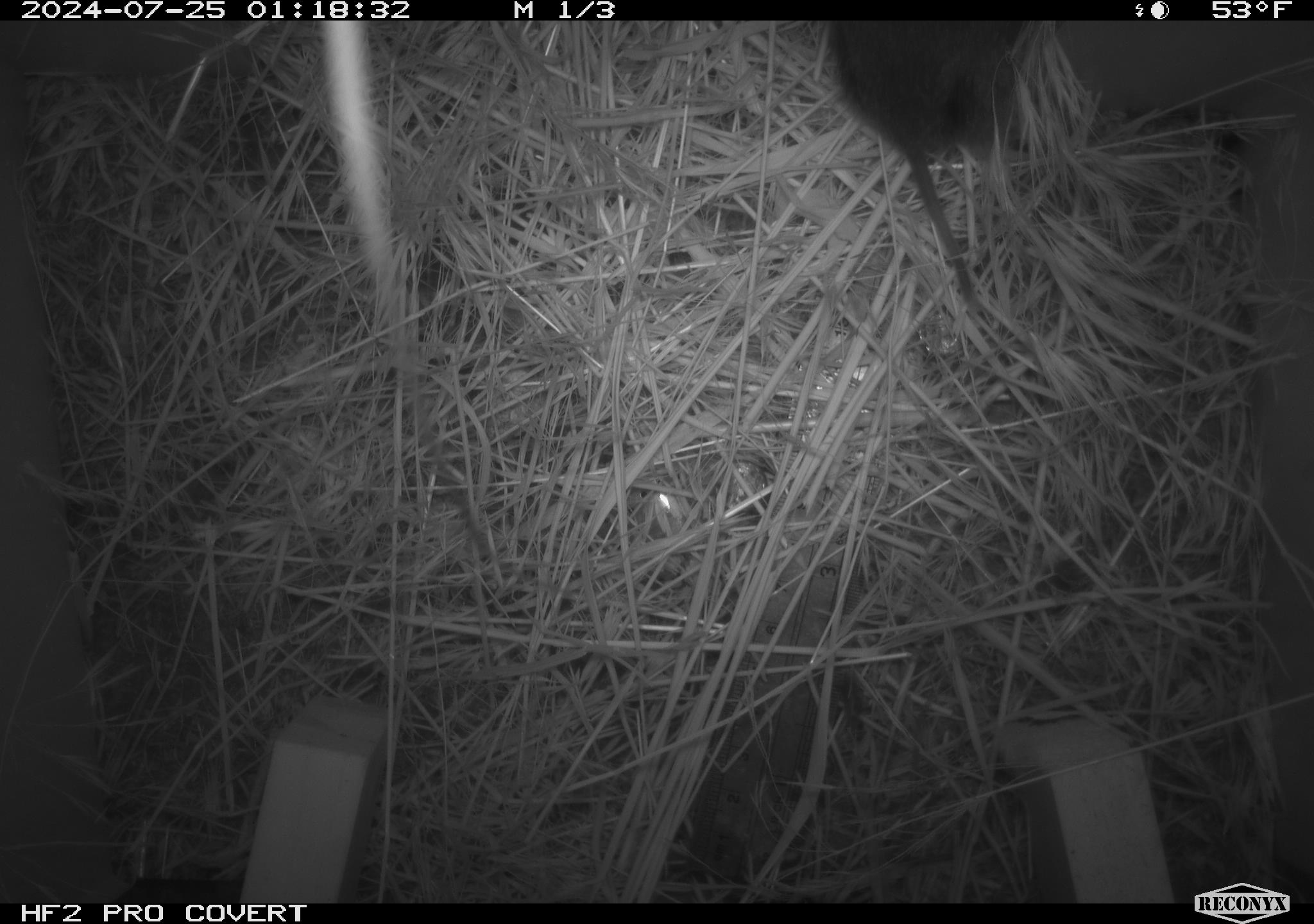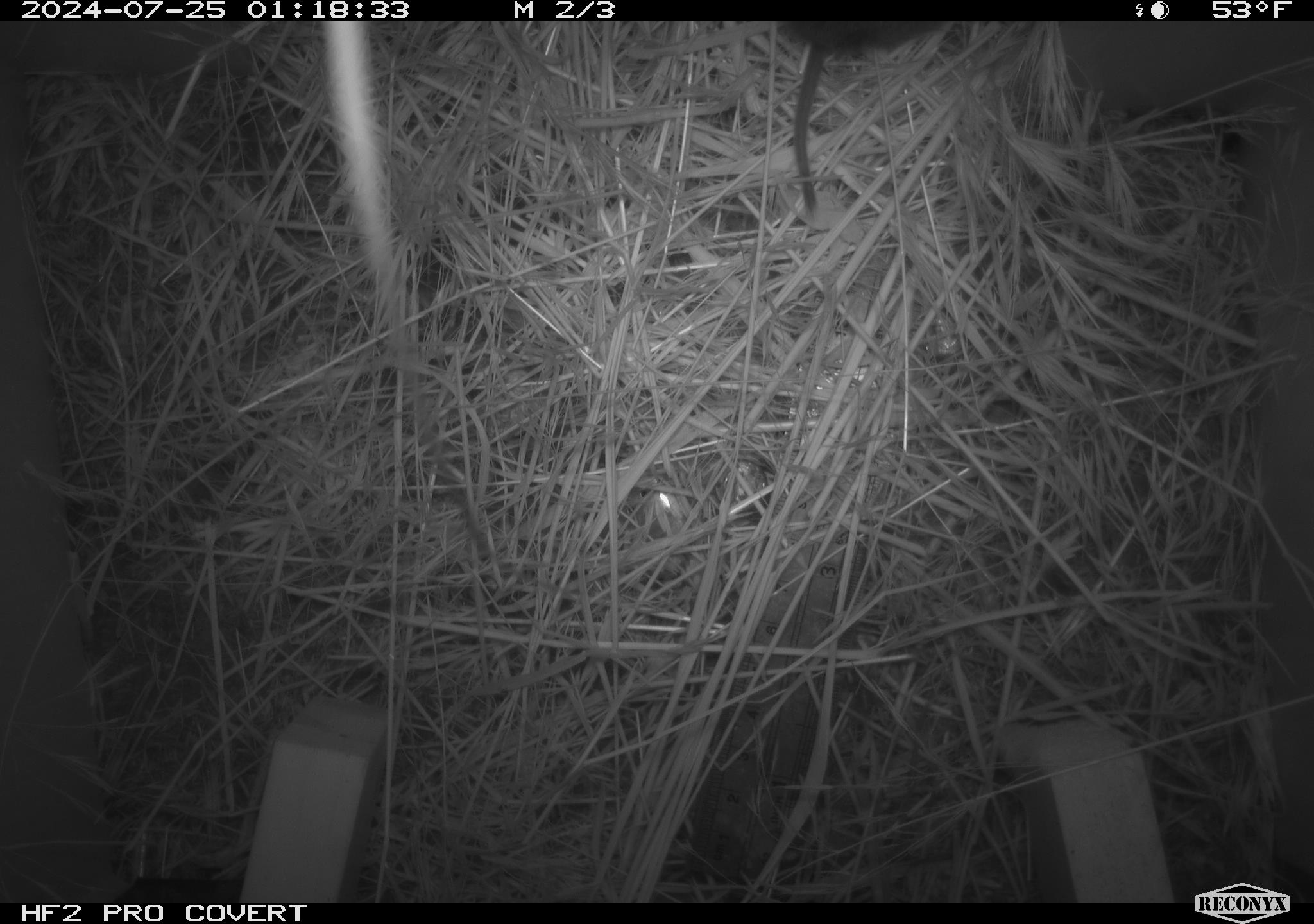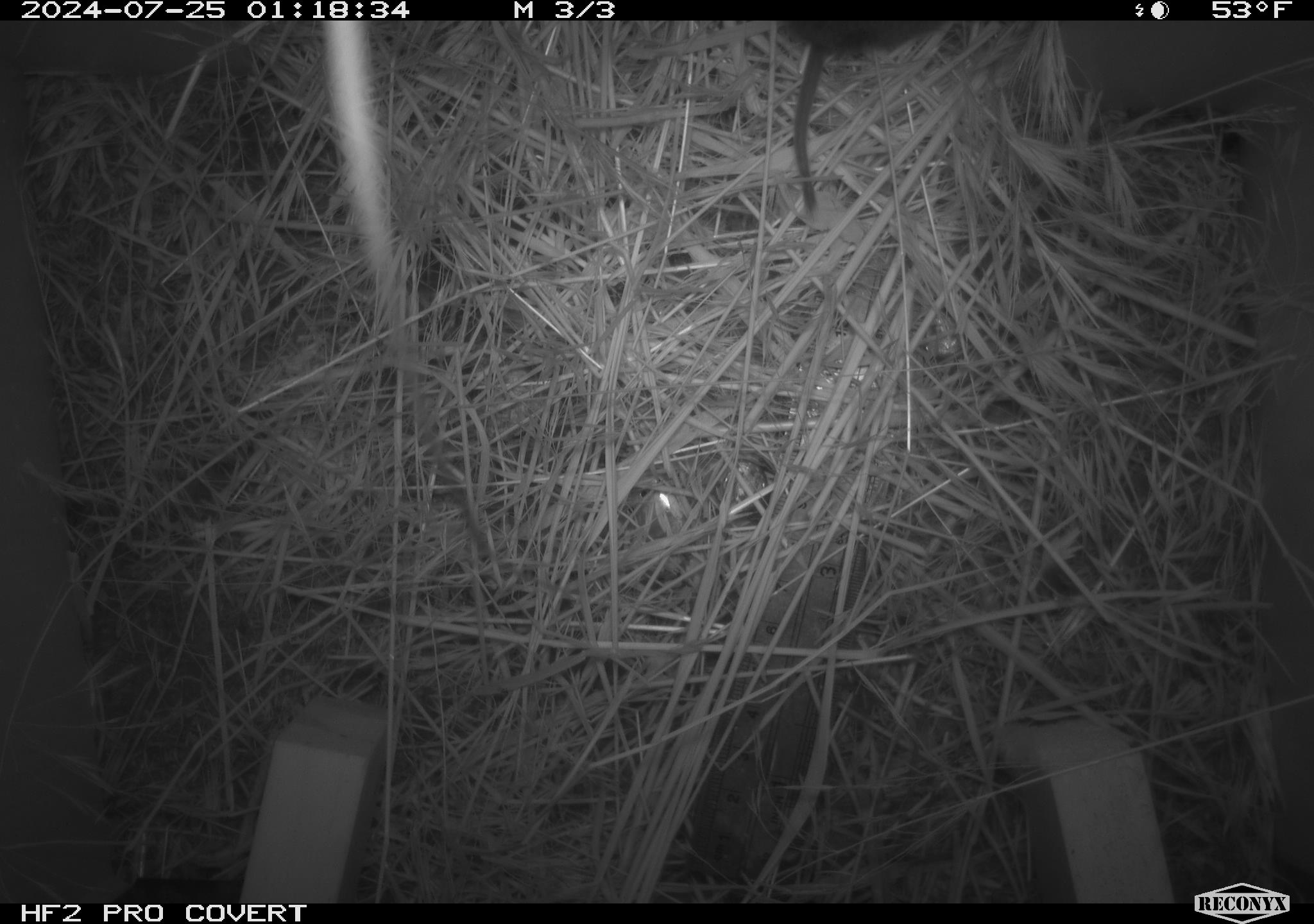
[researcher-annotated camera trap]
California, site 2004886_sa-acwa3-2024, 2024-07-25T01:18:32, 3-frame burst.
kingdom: Animalia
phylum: Chordata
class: Mammalia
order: Rodentia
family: Cricetidae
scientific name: Arvicolinae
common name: voles, lemmings, and muskrats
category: arvicolinae subfamily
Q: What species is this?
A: Arvicolinae subfamily (voles, lemmings, and muskrats) (Arvicolinae).